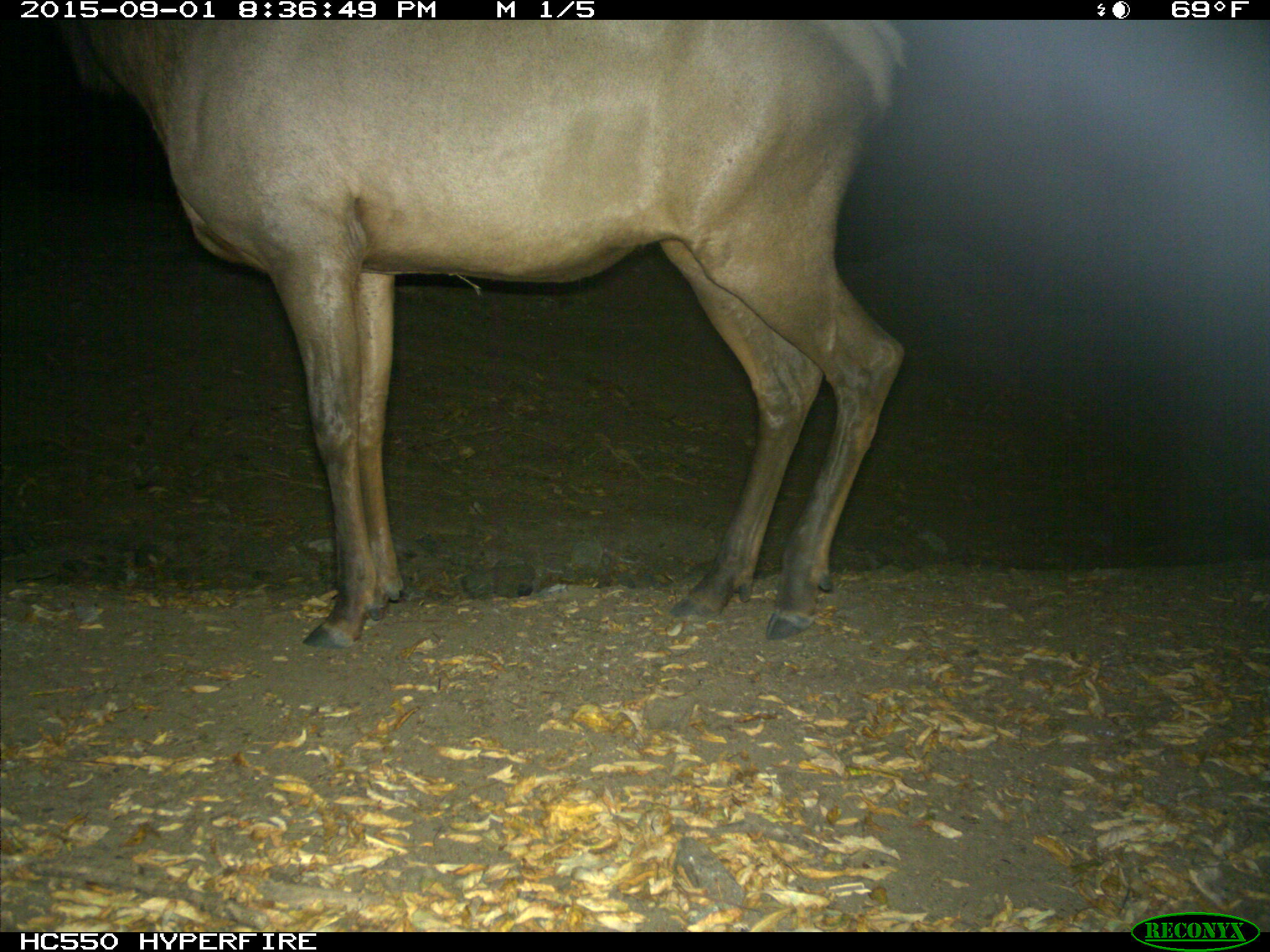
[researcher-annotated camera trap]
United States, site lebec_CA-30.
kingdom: Animalia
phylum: Chordata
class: Mammalia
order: Artiodactyla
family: Cervidae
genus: Cervus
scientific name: Cervus canadensis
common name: elk